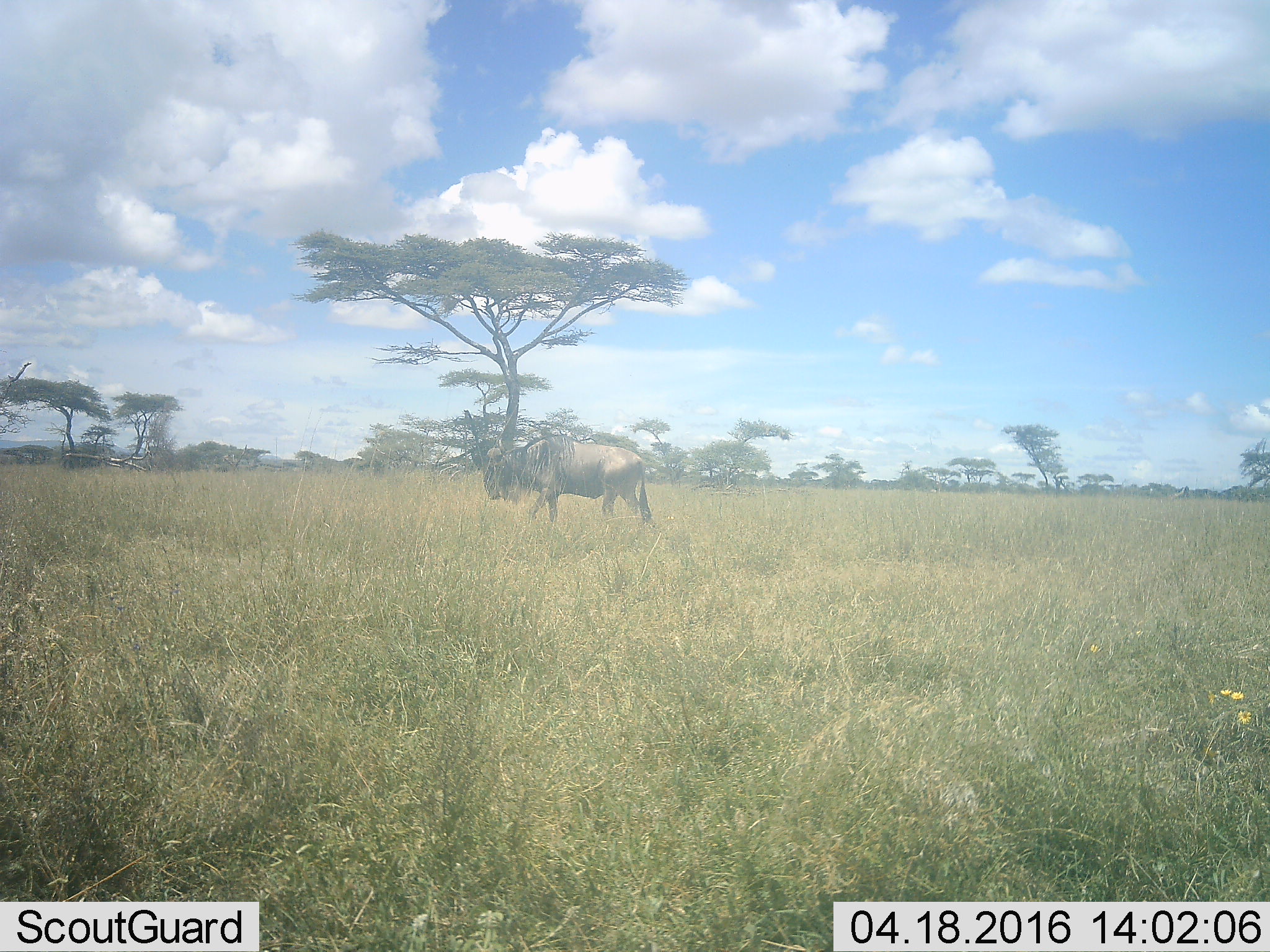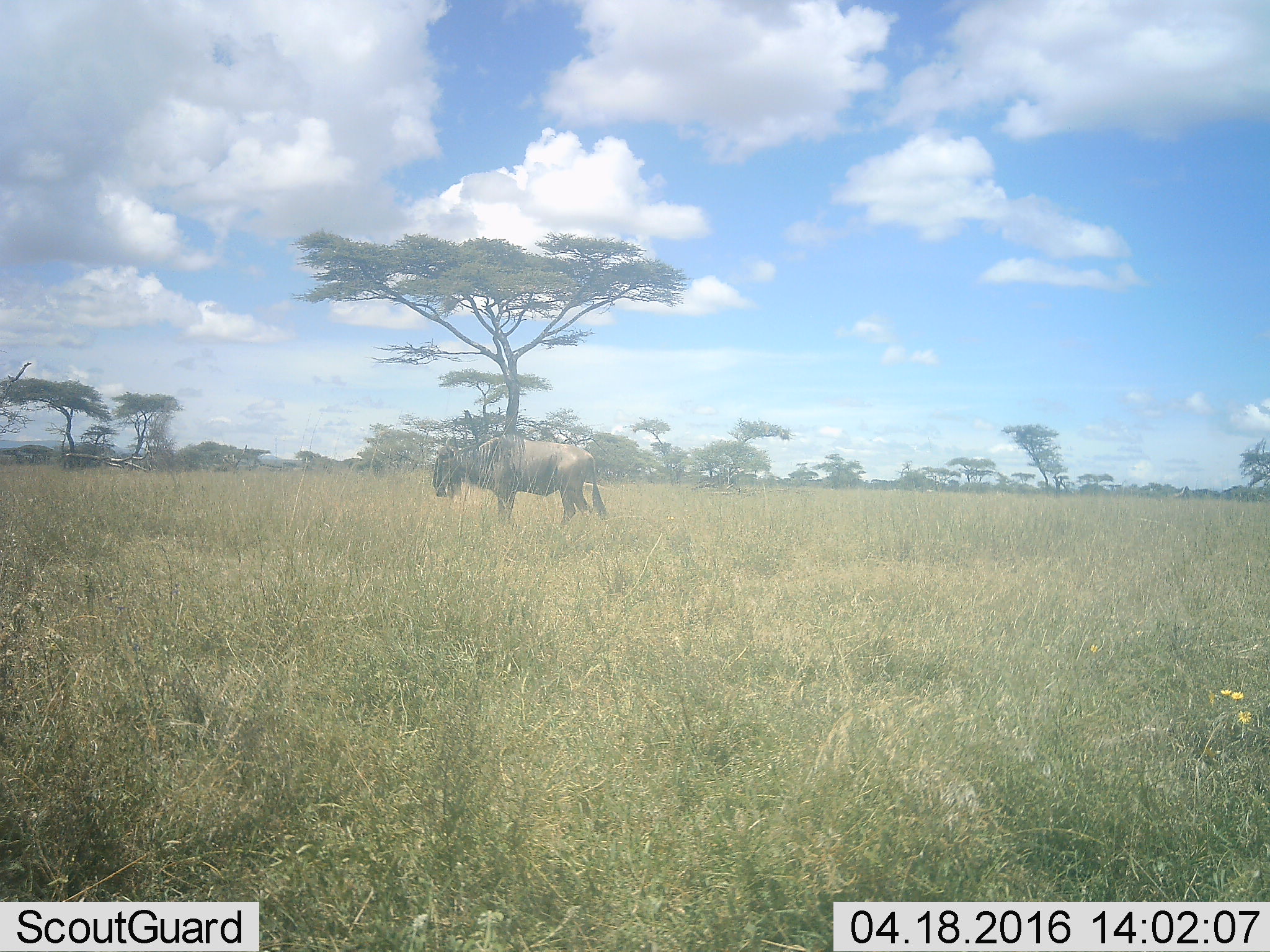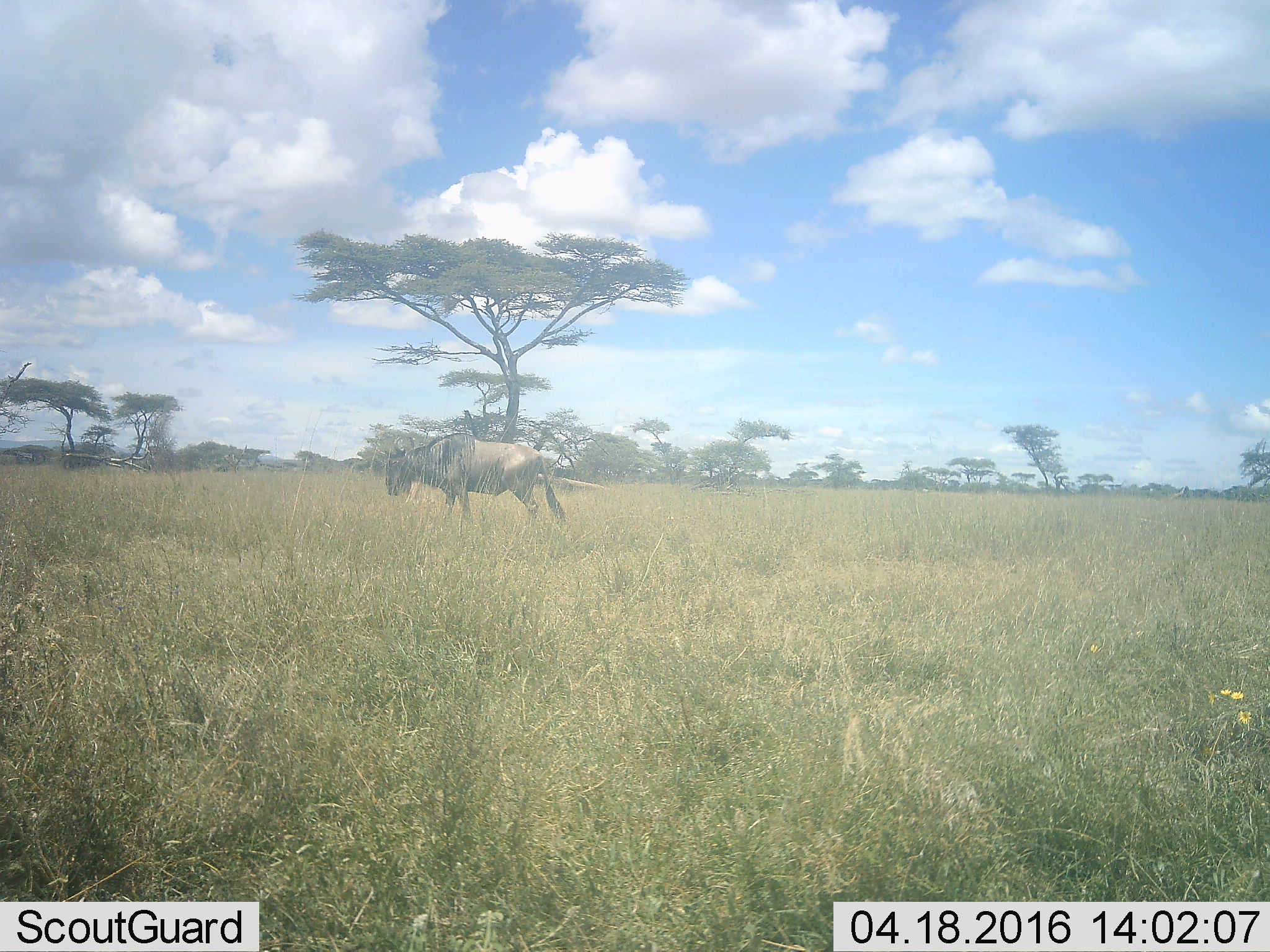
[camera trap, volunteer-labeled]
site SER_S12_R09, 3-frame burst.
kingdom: Animalia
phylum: Chordata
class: Mammalia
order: Artiodactyla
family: Bovidae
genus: Connochaetes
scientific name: Connochaetes taurinus taurinus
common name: blue wildebeest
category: wildebeestblue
Wildebeestblue (blue wildebeest) (Connochaetes taurinus taurinus), count 1. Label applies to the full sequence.